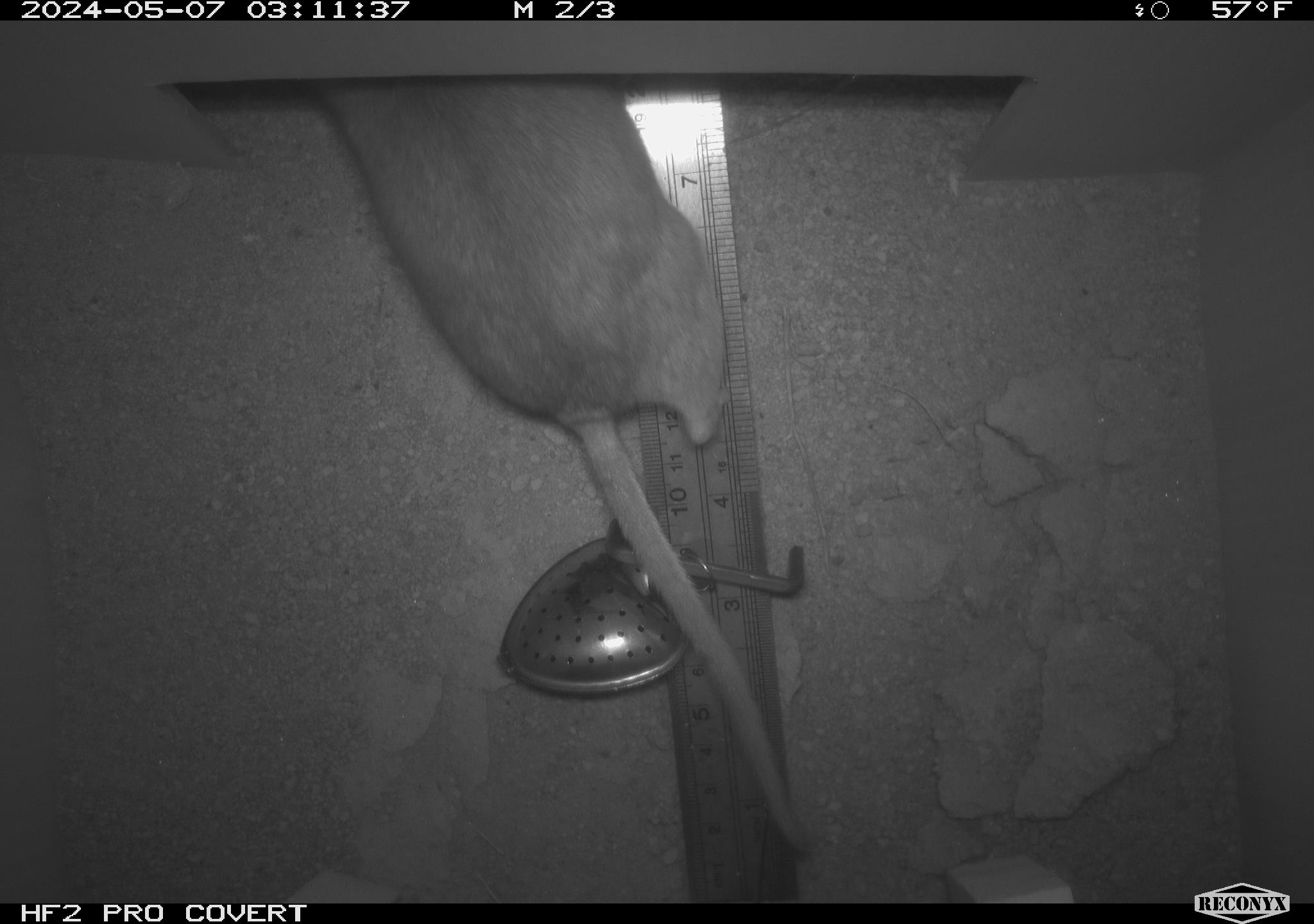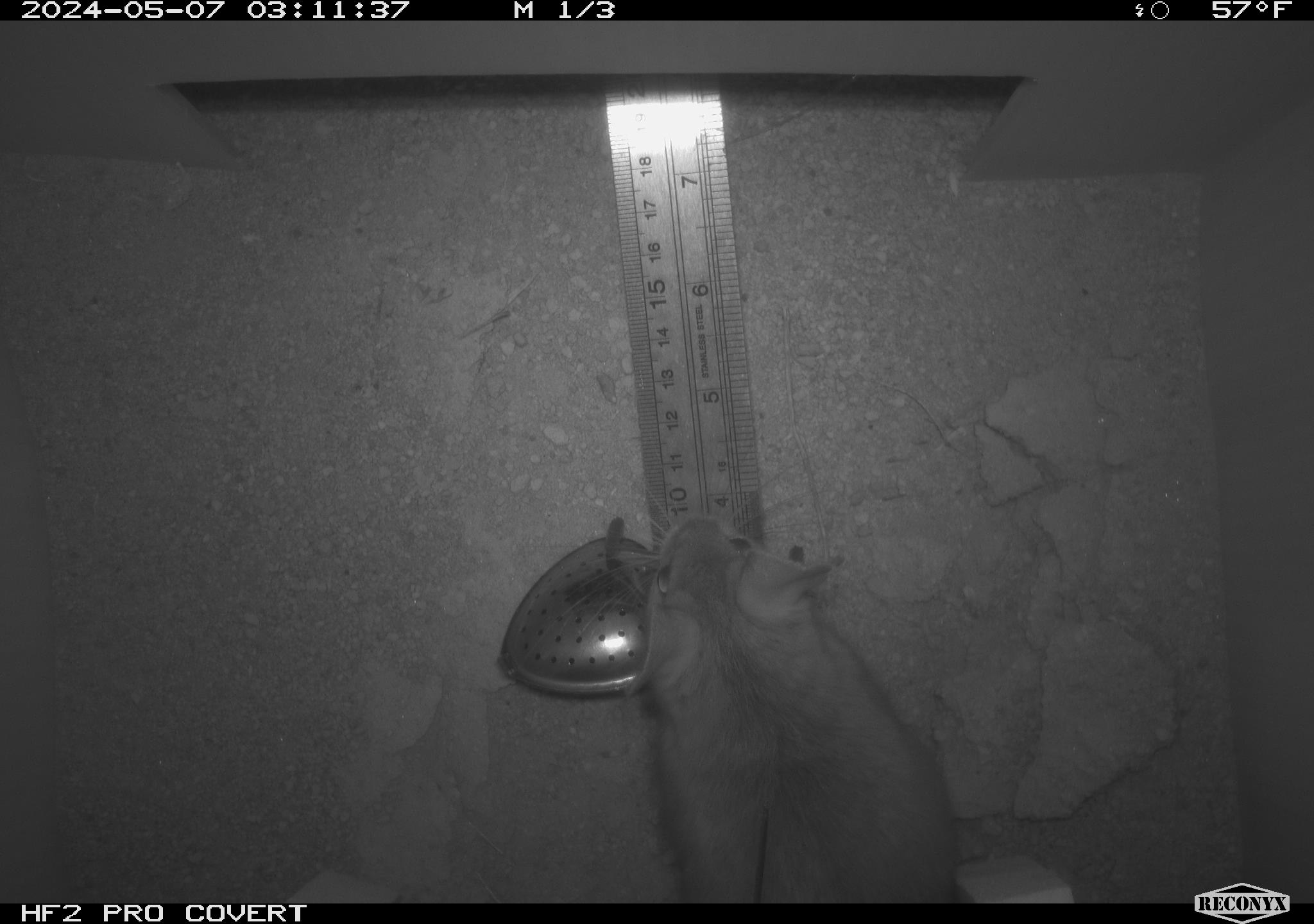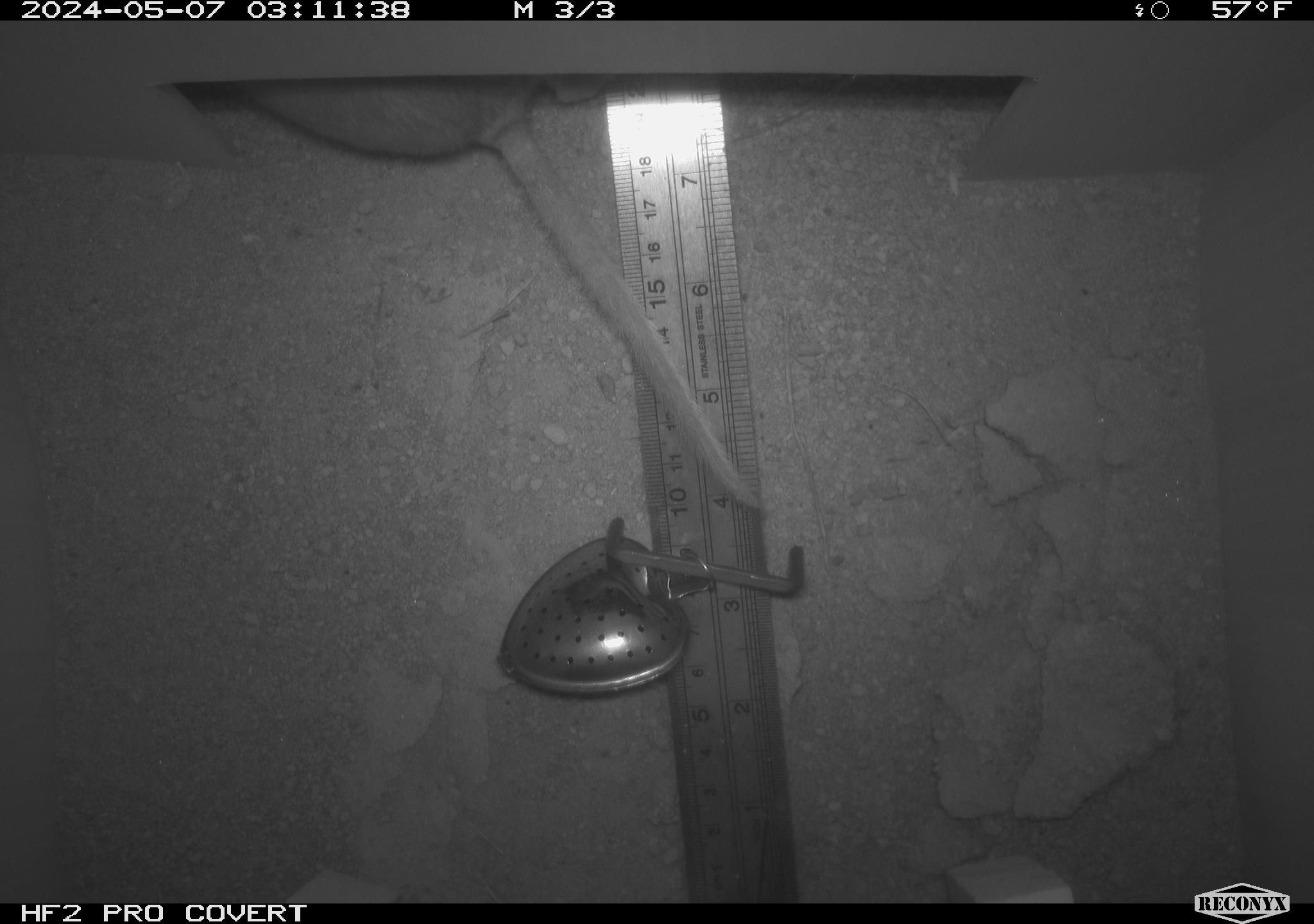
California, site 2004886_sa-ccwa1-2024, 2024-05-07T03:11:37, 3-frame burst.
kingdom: Animalia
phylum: Chordata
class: Mammalia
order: Rodentia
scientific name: Rodentia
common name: woodrat or rat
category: woodrat or rat species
Woodrat or rat species (woodrat or rat) (Rodentia).